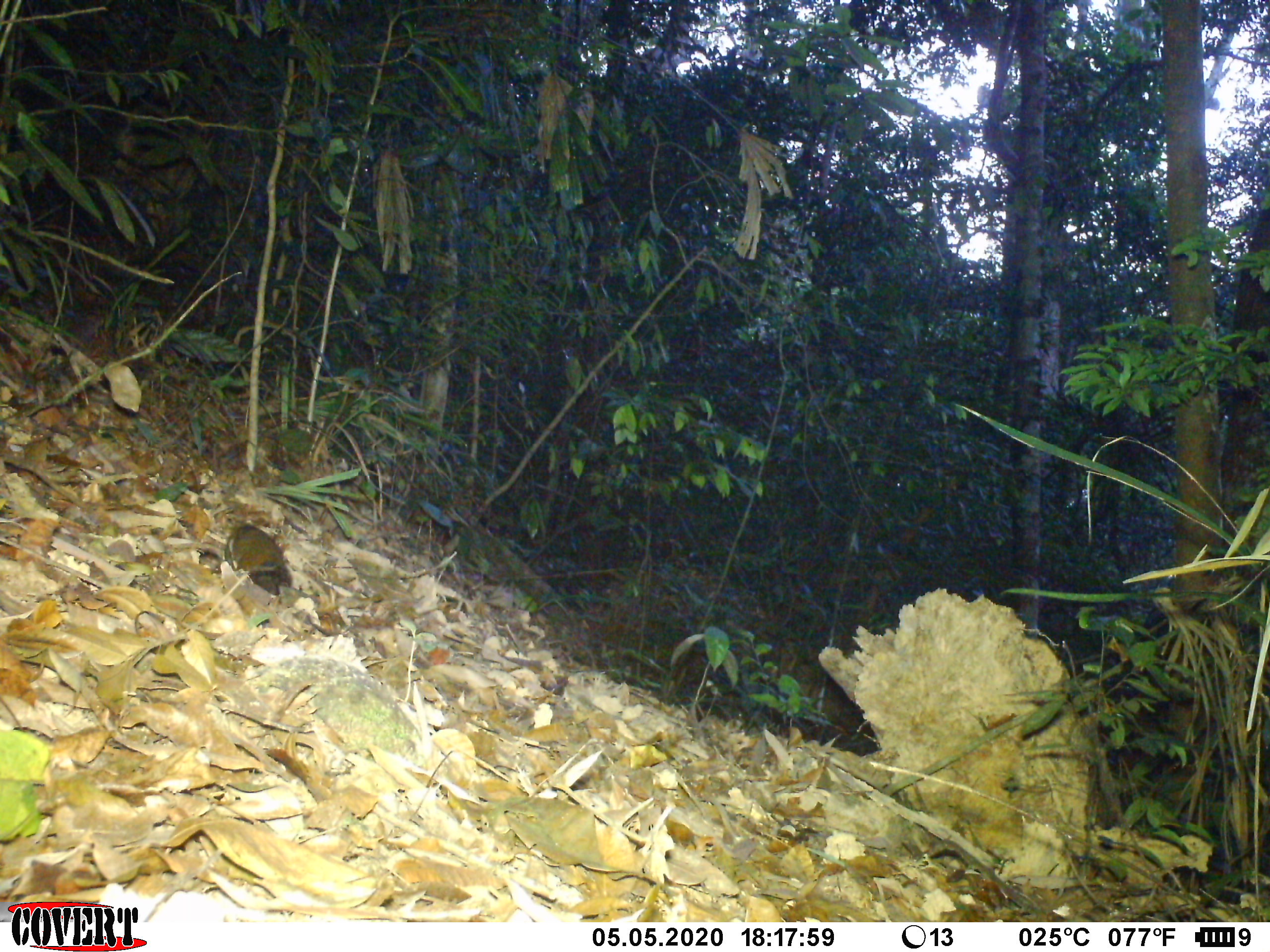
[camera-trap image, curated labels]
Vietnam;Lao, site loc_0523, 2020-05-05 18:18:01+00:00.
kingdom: Animalia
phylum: Chordata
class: Mammalia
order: Rodentia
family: Sciuridae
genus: Dremomys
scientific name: Dremomys rufigenis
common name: red-cheeked squirrel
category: red cheeked squirrel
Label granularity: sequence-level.